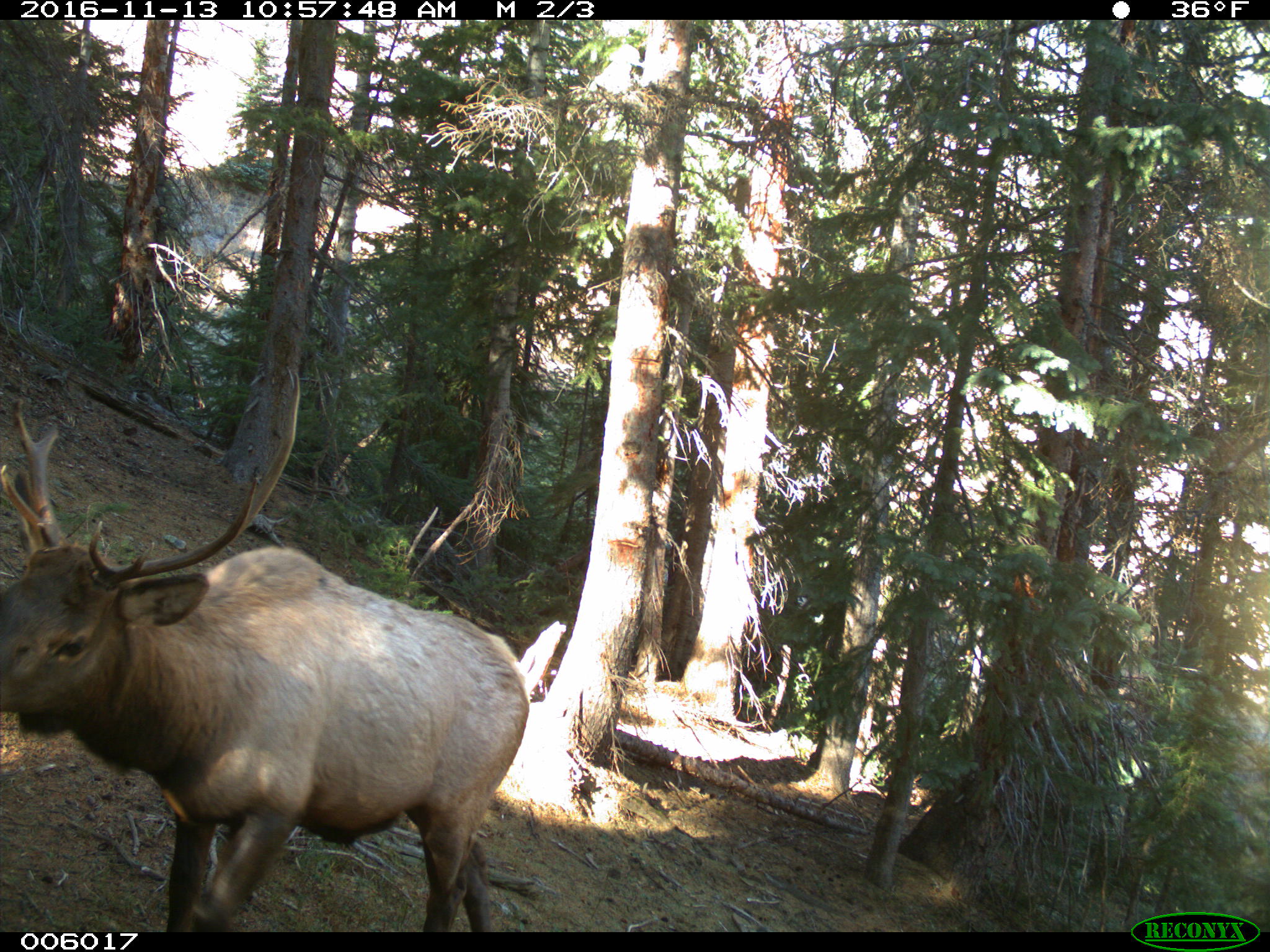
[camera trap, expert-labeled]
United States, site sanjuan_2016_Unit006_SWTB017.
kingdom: Animalia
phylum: Chordata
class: Mammalia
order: Artiodactyla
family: Cervidae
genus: Cervus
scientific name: Cervus elaphus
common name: red deer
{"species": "Cervus elaphus (red deer)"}